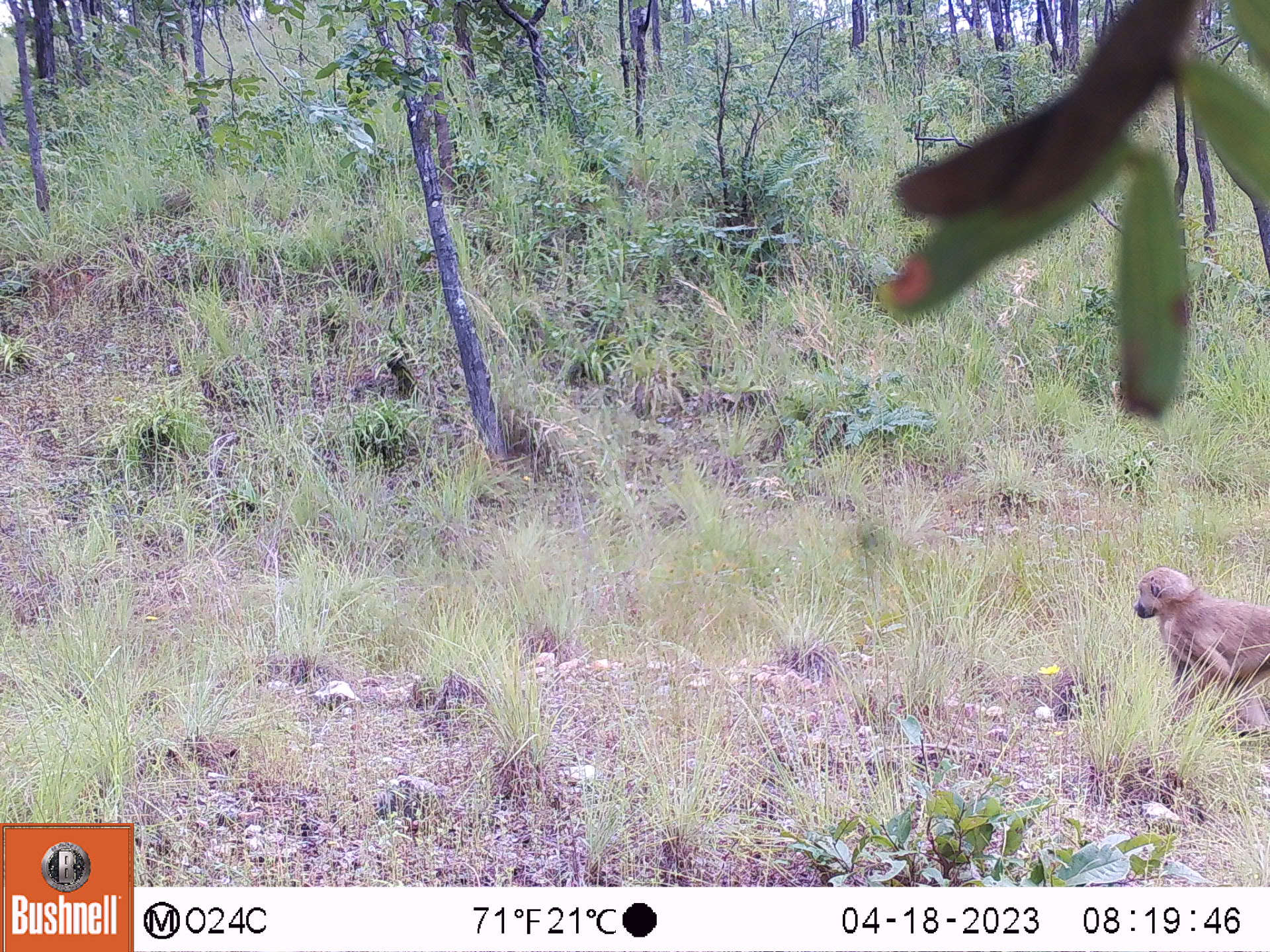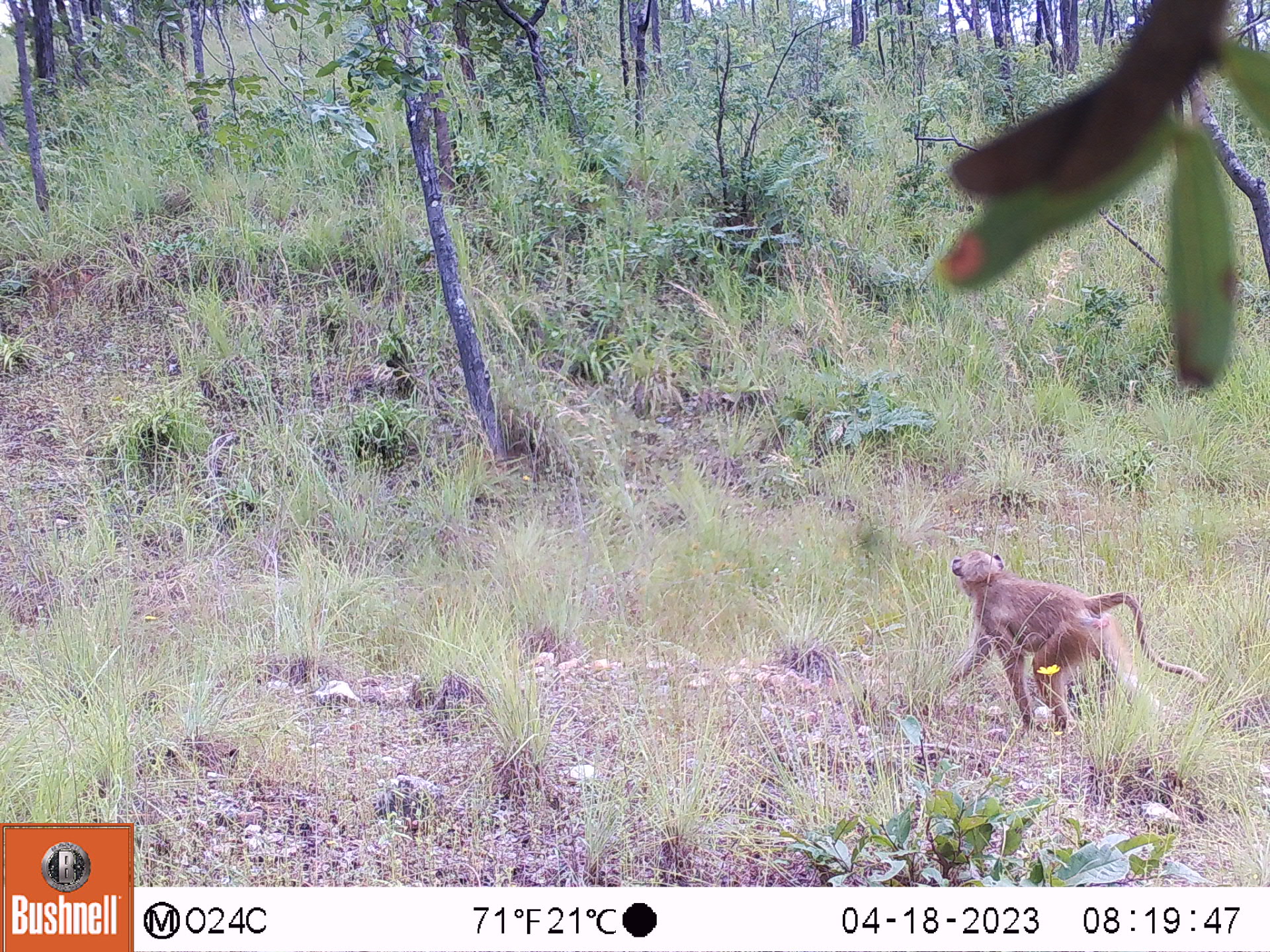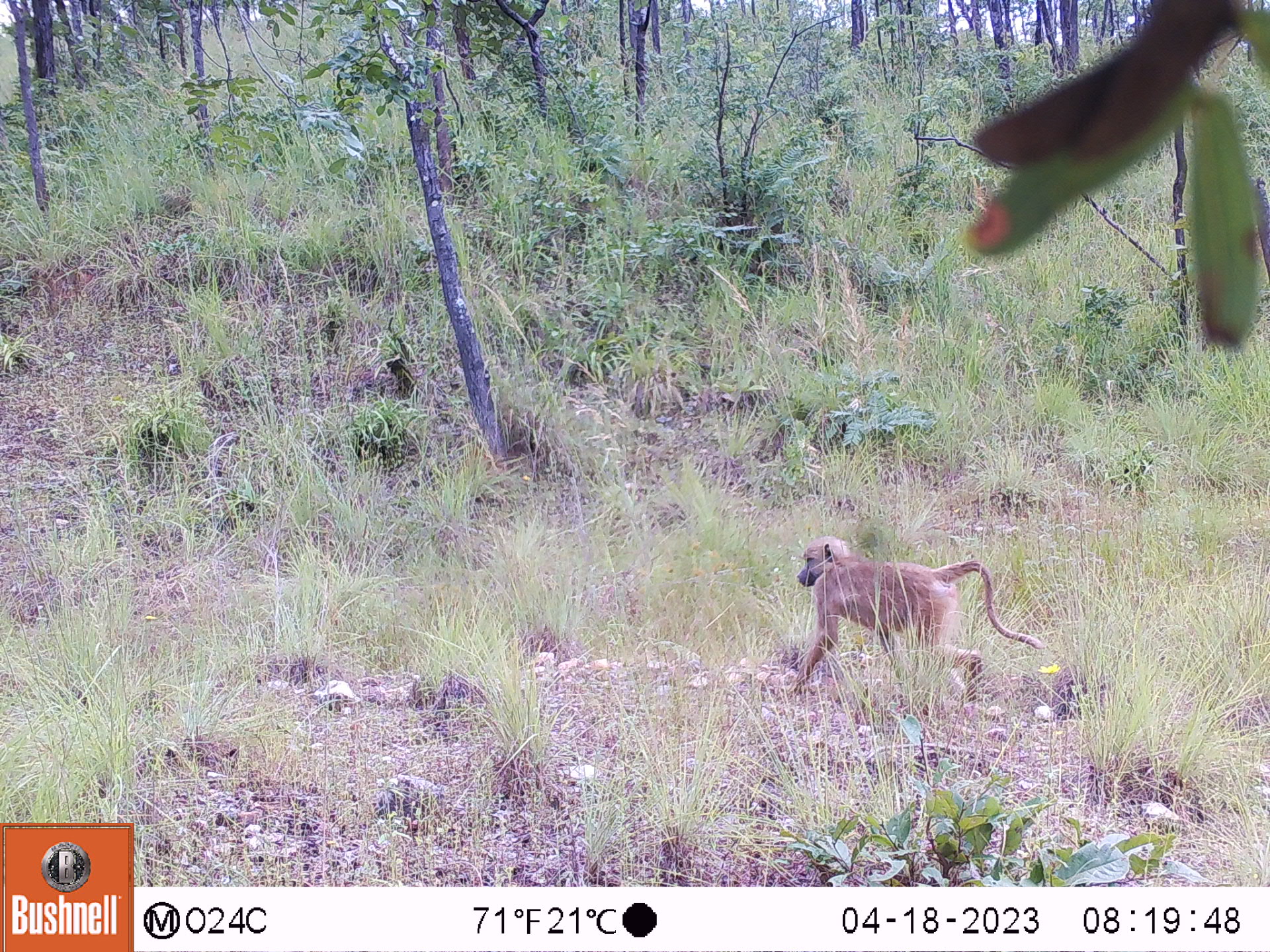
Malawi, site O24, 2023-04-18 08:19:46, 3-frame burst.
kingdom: Animalia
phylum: Chordata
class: Mammalia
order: Primates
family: Cercopithecidae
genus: Papio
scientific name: Papio cynocephalus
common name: yellow baboon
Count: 1.